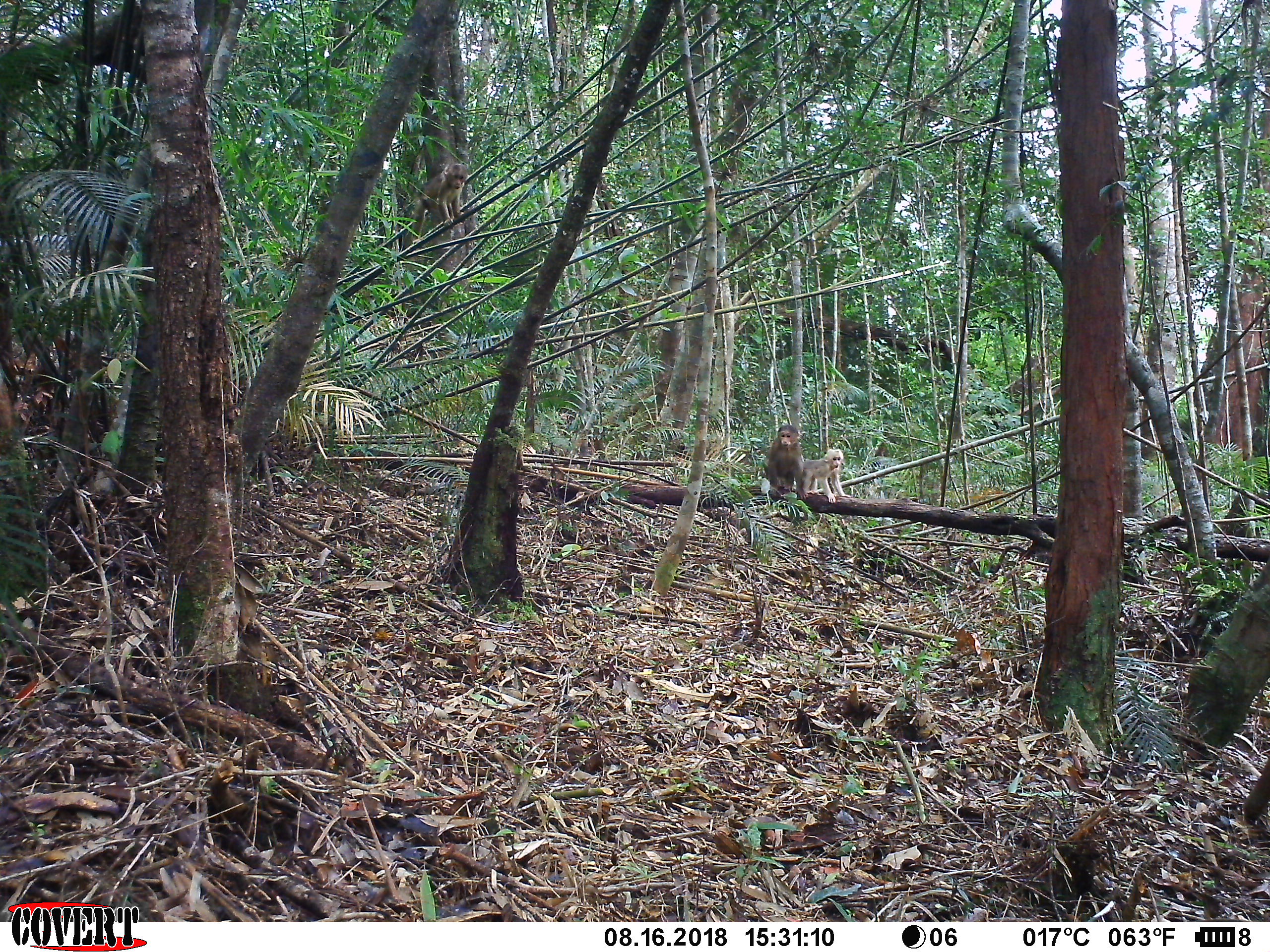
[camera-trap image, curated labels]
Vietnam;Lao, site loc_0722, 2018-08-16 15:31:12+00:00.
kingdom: Animalia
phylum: Chordata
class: Mammalia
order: Primates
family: Cercopithecidae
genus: Macaca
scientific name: Macaca arctoides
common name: stump-tailed macaque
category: stump tailed macaque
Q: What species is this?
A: Stump tailed macaque (stump-tailed macaque) (Macaca arctoides).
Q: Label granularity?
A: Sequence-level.